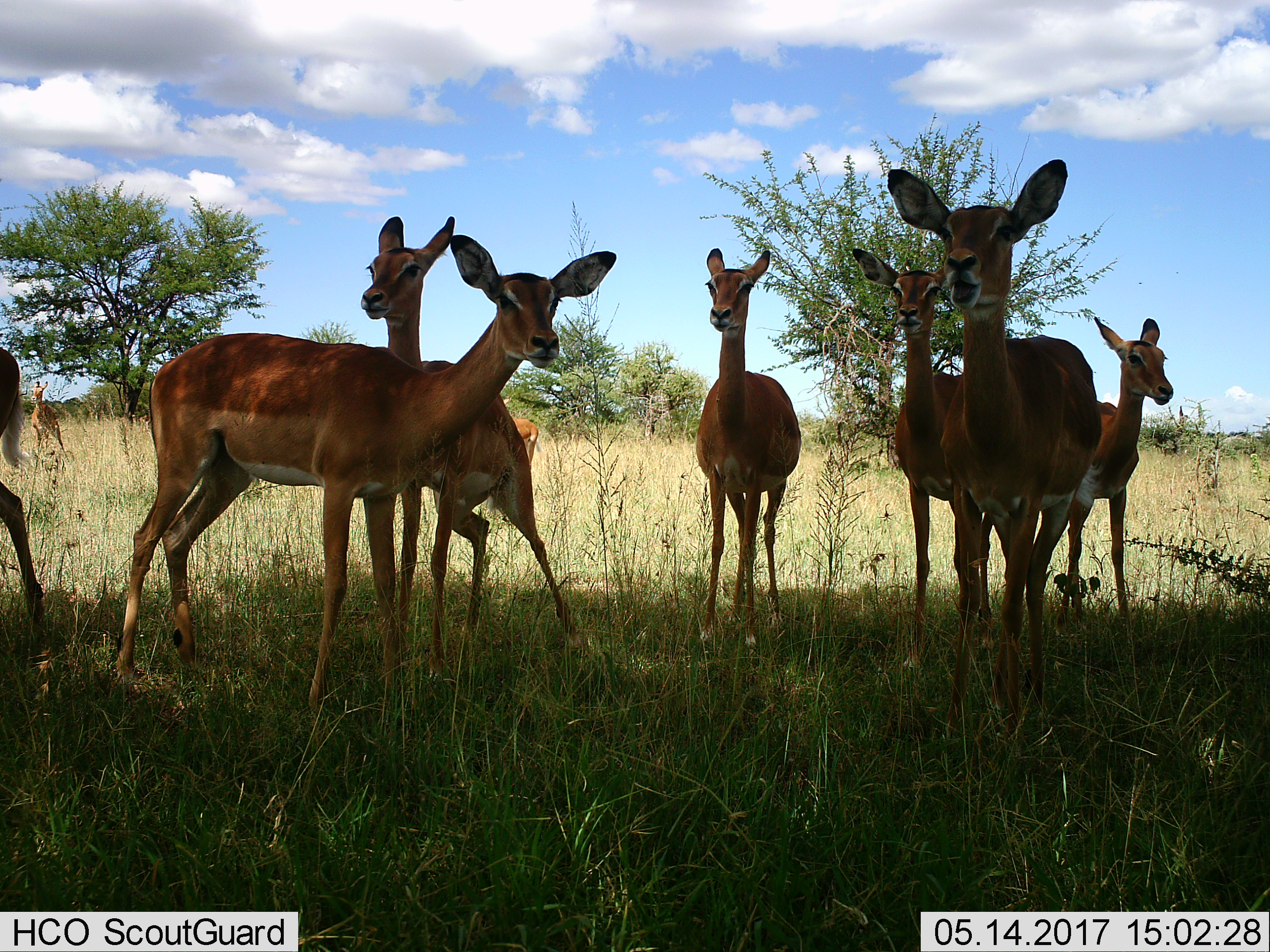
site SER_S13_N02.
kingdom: Animalia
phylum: Chordata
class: Mammalia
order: Artiodactyla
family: Bovidae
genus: Aepyceros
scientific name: Aepyceros melampus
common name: impala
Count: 9.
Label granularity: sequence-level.